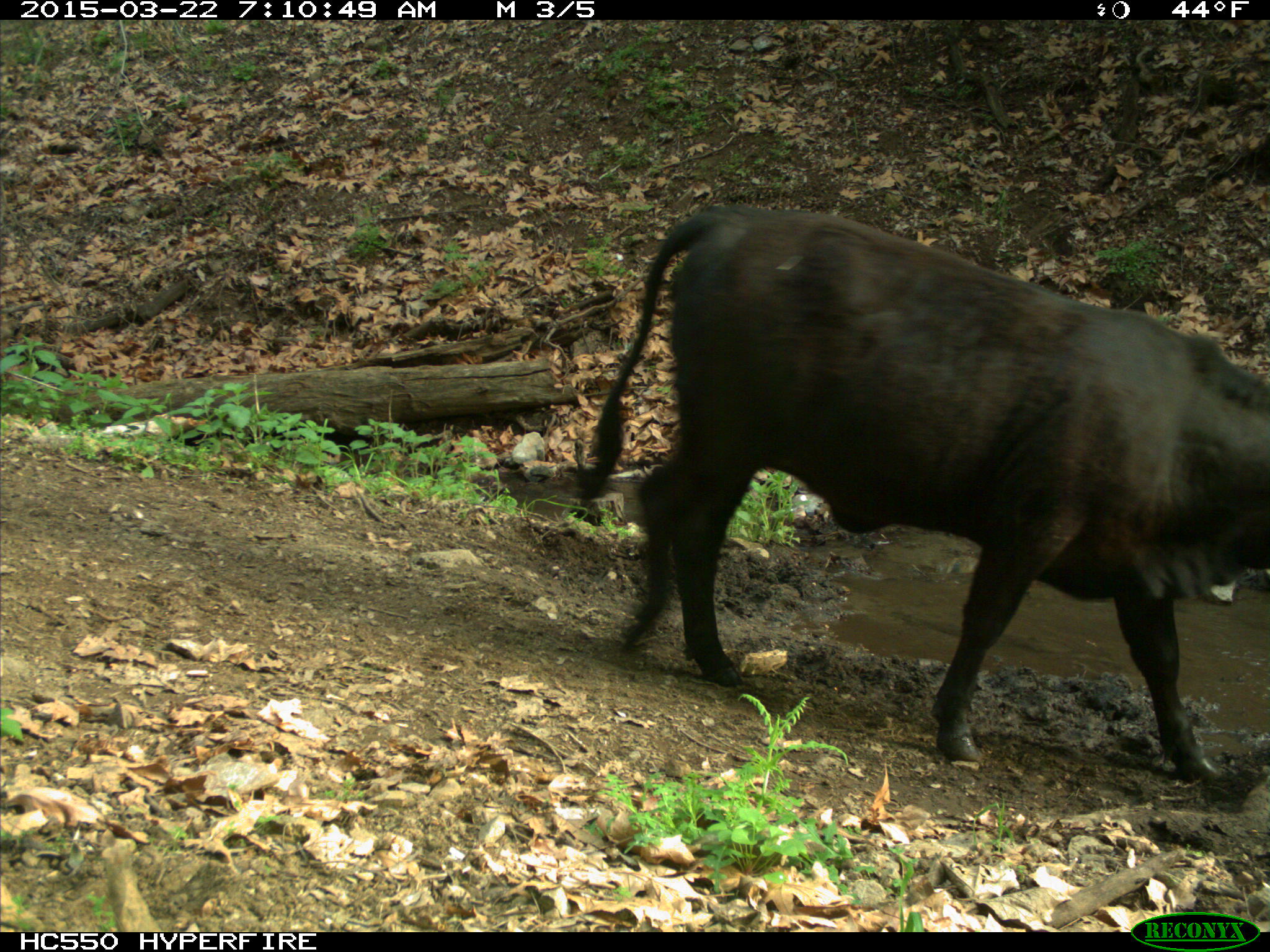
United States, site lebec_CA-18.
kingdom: Animalia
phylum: Chordata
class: Mammalia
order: Artiodactyla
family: Bovidae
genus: Bos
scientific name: Bos taurus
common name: domestic cow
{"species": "Bos taurus (domestic cow)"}